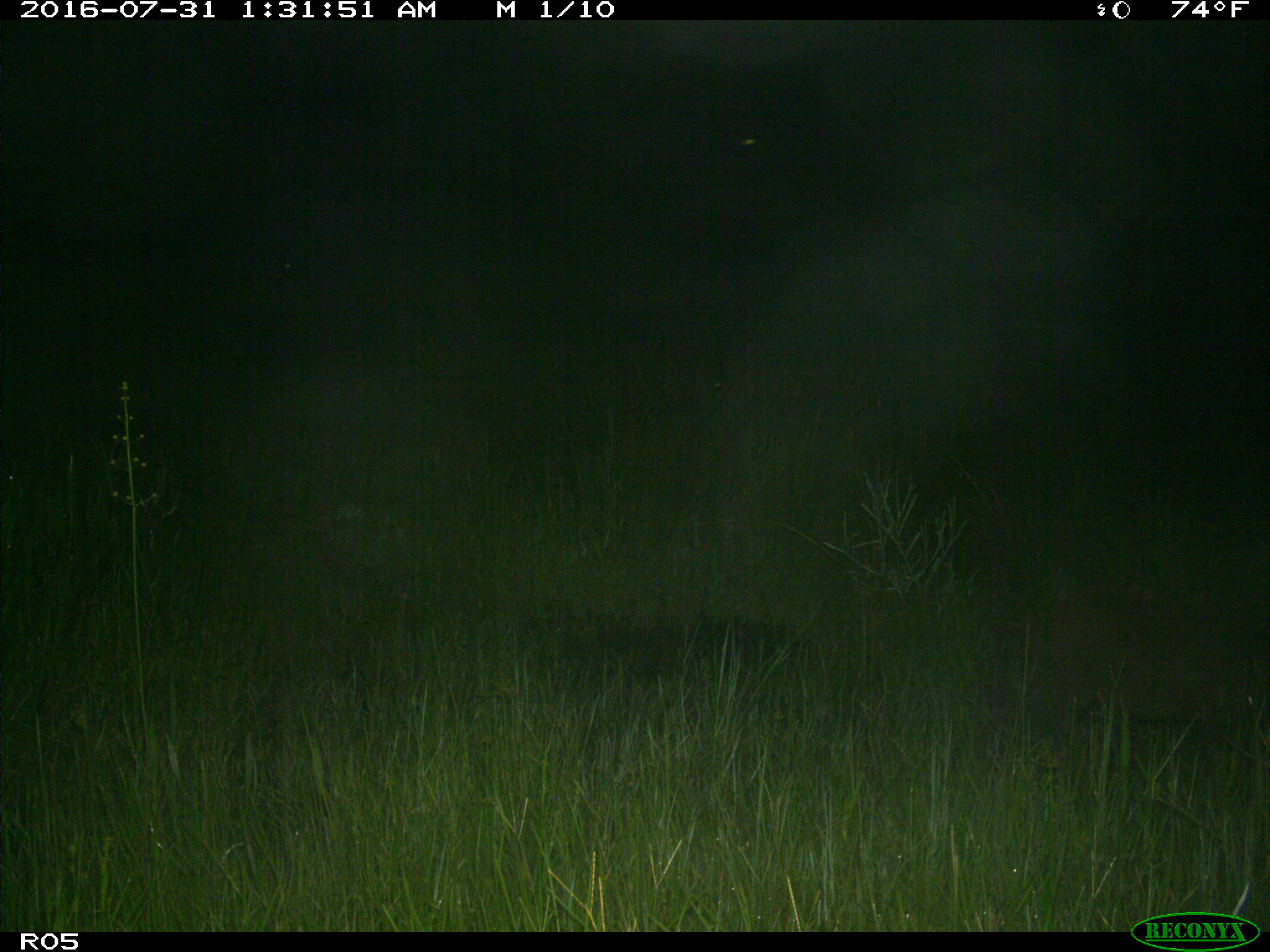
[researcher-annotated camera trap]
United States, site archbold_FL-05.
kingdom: Animalia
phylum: Chordata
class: Mammalia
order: Artiodactyla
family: Suidae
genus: Sus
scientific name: Sus scrofa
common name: wild boar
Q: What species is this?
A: Sus scrofa (wild boar).